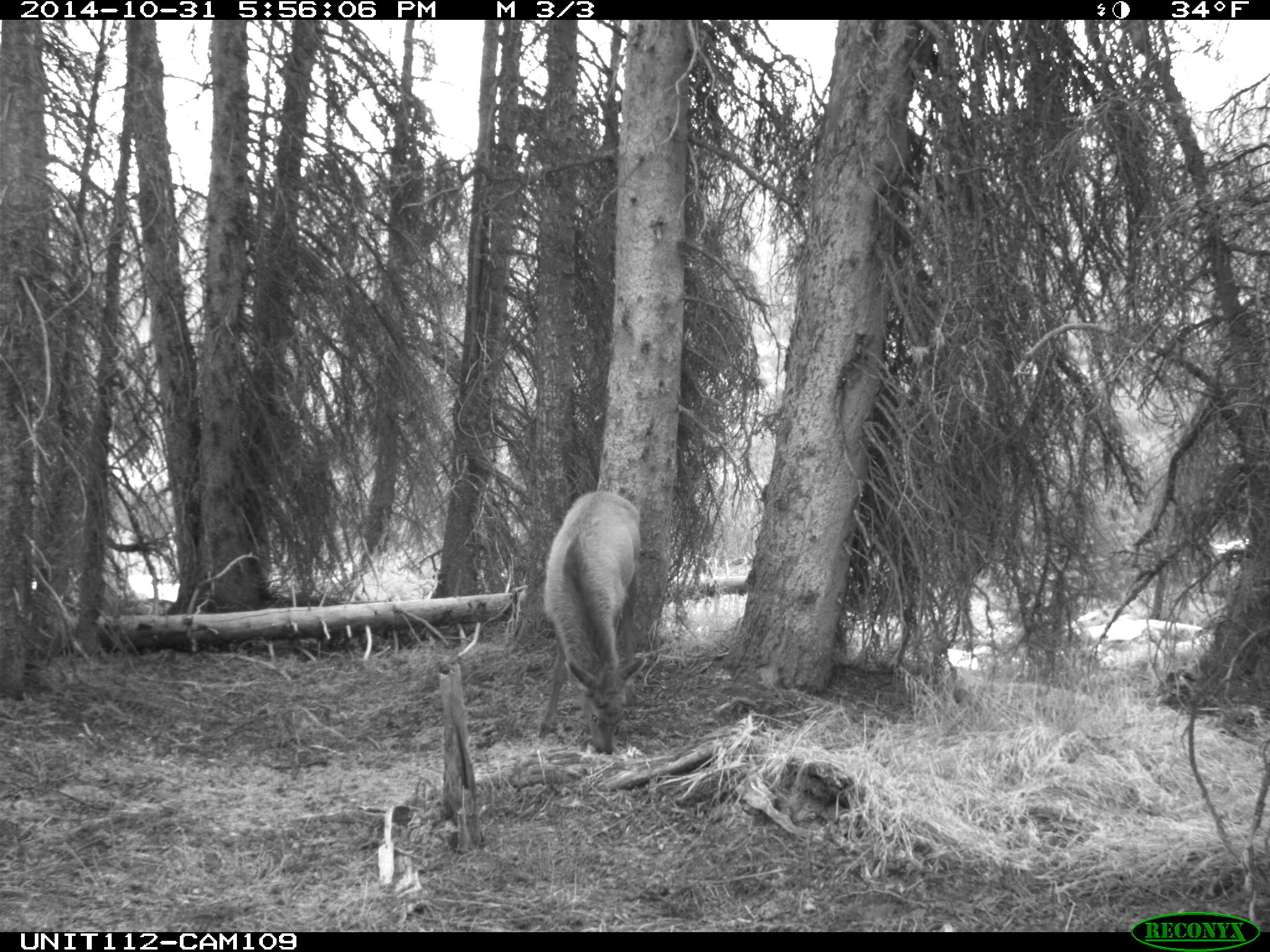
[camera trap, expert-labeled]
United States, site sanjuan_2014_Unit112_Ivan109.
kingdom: Animalia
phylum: Chordata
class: Mammalia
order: Artiodactyla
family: Cervidae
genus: Cervus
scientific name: Cervus elaphus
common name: red deer